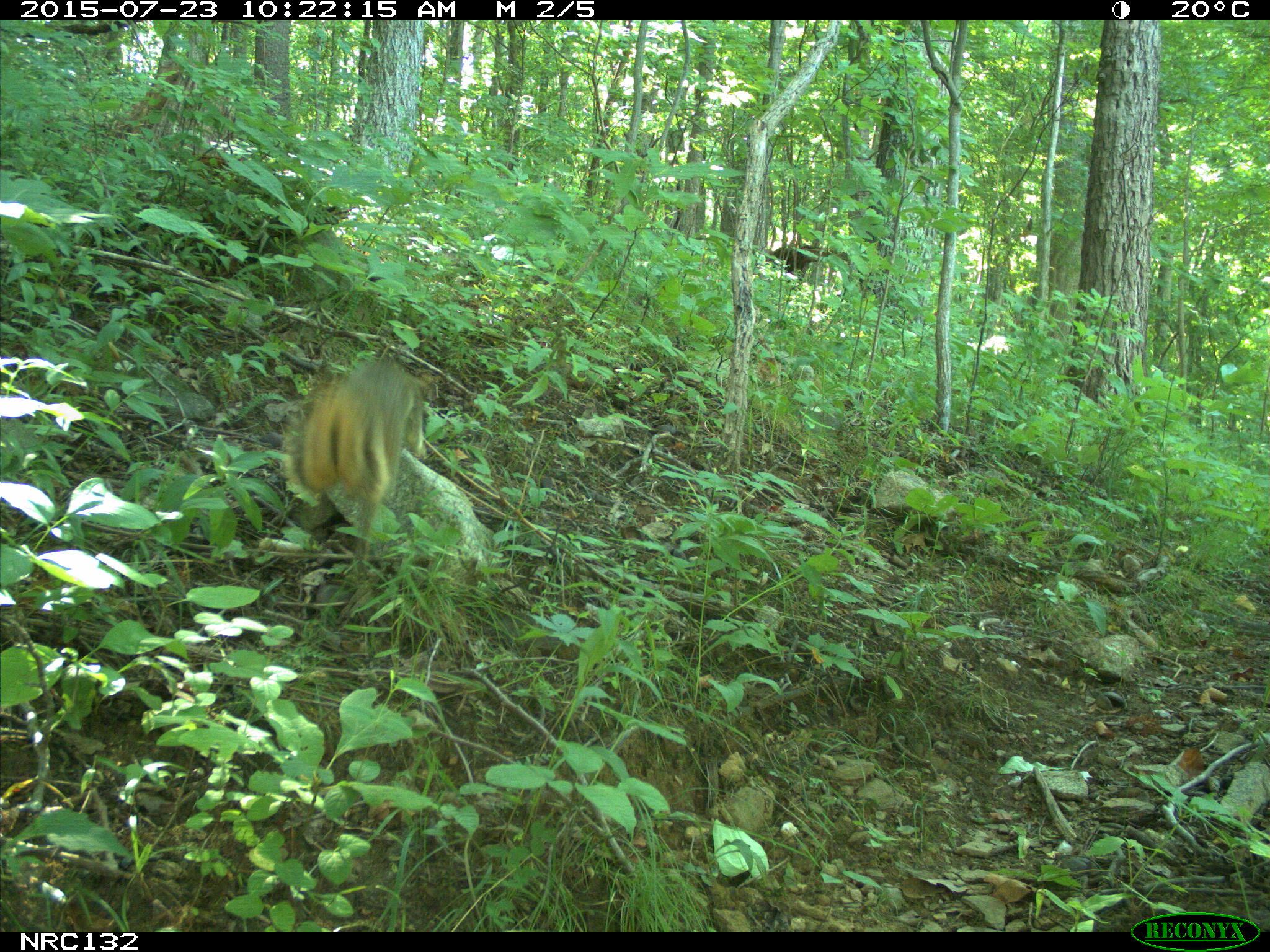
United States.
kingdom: Animalia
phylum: Chordata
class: Mammalia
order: Rodentia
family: Sciuridae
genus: Sciurus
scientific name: Sciurus niger cinereus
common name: eastern fox squirrel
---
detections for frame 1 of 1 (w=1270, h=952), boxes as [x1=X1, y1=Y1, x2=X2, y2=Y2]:
Eastern Fox Squirrel: [x1=279, y1=349, x2=432, y2=550]